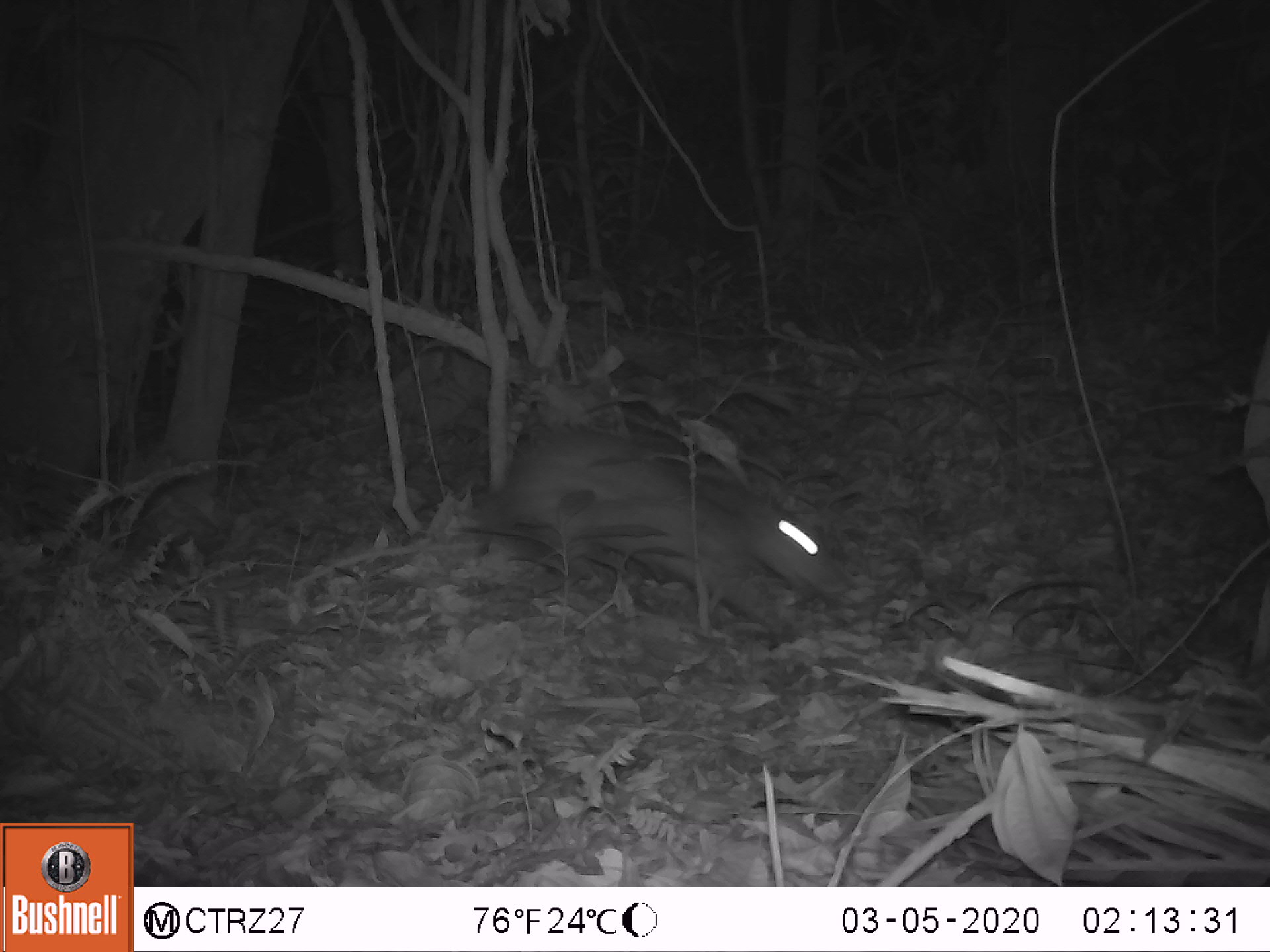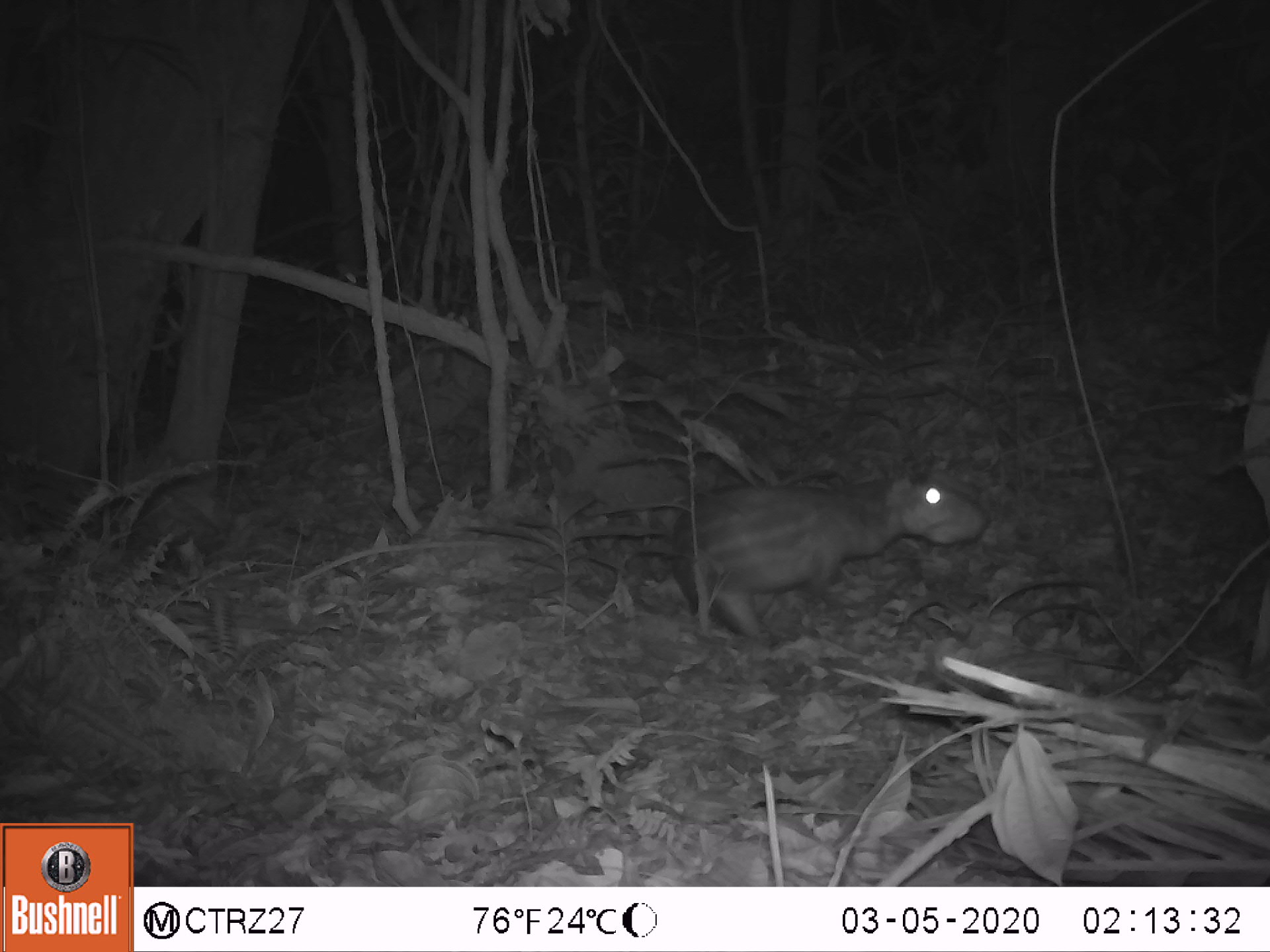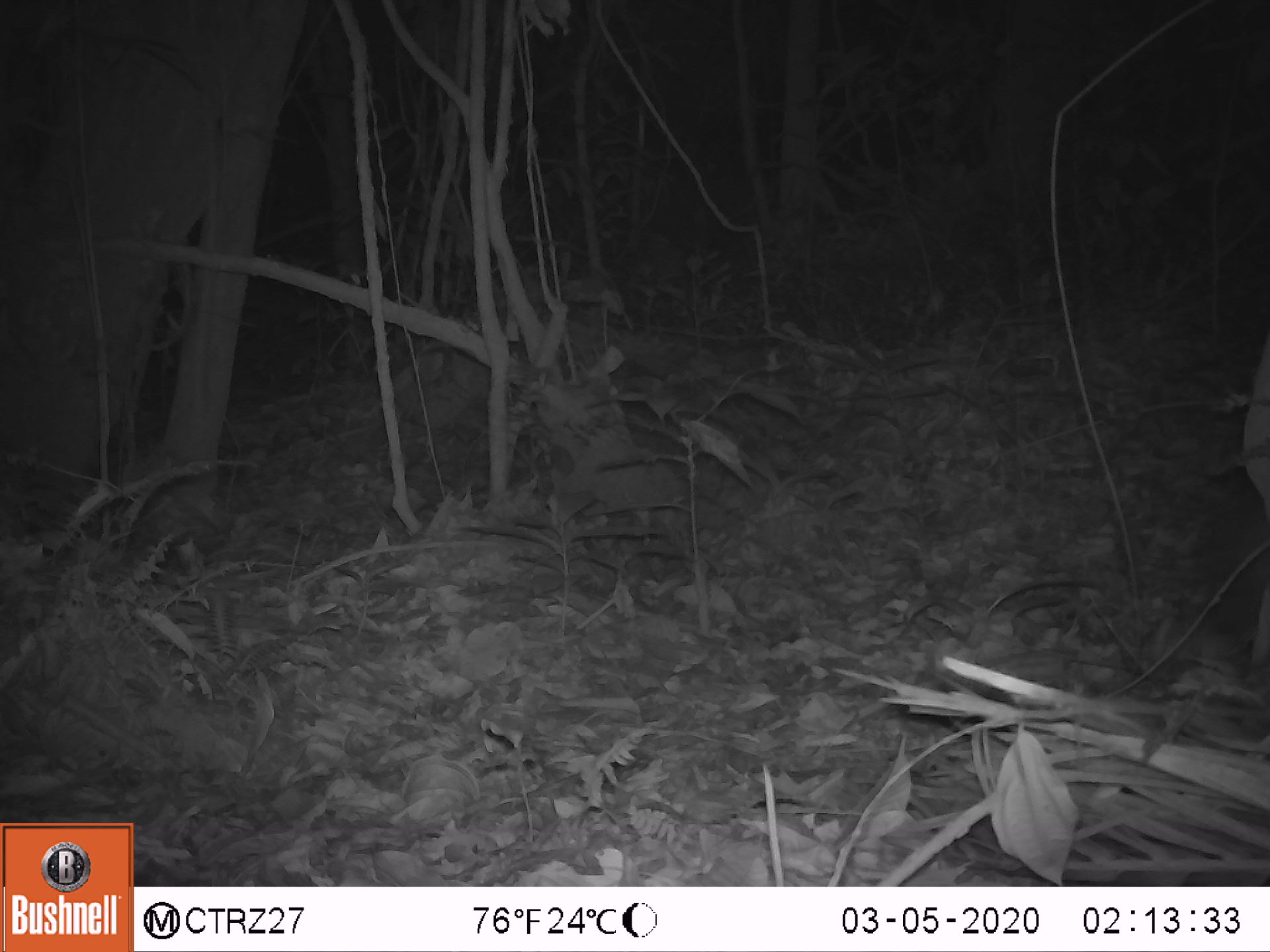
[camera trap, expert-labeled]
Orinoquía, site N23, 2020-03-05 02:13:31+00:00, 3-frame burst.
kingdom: Animalia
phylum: Chordata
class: Mammalia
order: Rodentia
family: Cuniculidae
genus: Cuniculus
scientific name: Cuniculus paca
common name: spotted paca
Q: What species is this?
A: Spotted paca (Cuniculus paca).